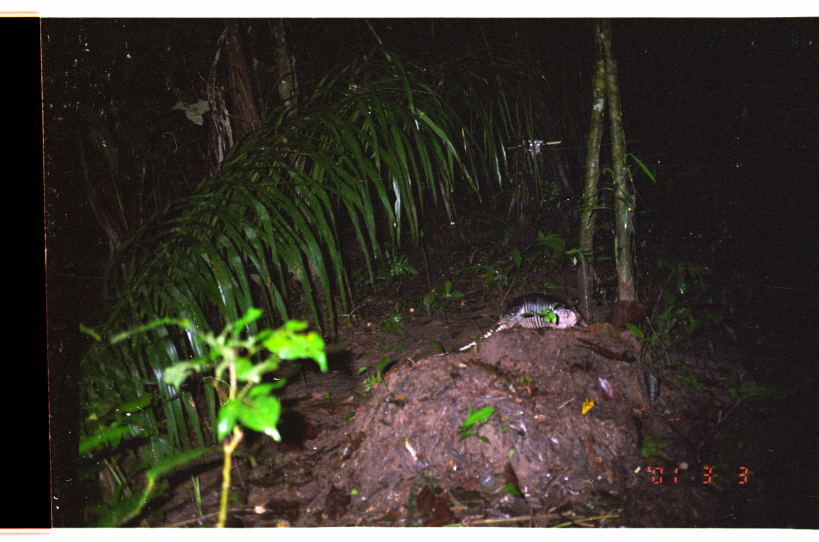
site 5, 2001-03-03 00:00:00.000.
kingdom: Animalia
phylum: Chordata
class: Mammalia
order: Cingulata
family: Dasypodidae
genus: Dasypus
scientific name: Dasypus novemcinctus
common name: nine-banded armadillo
Dasypus novemcinctus (nine-banded armadillo).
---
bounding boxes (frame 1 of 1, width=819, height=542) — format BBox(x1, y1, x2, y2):
dasypus novemcinctus: BBox(431, 294, 584, 357)